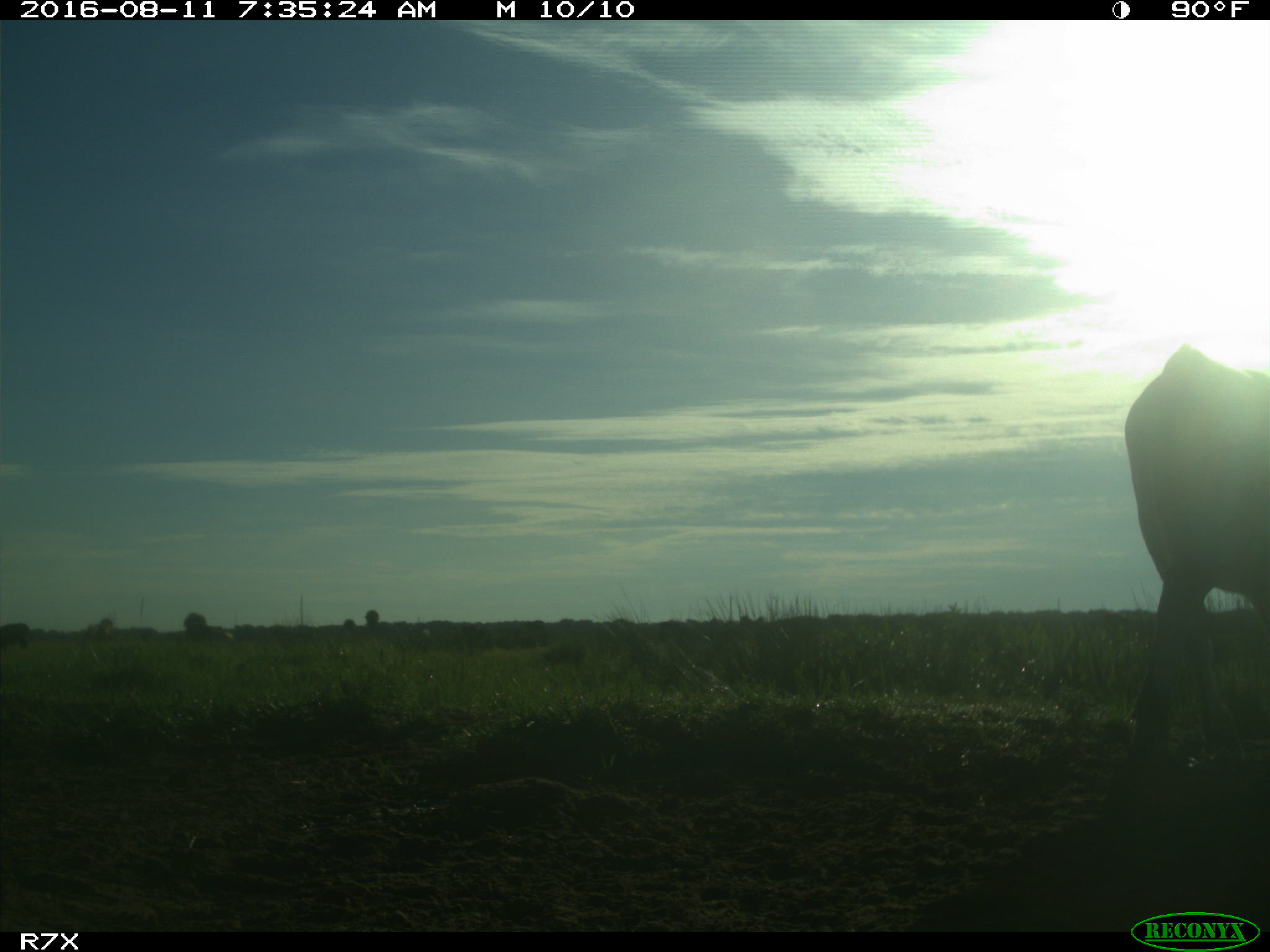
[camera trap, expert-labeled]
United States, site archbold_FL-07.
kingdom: Animalia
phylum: Chordata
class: Mammalia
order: Artiodactyla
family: Bovidae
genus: Bos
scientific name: Bos taurus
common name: domestic cow